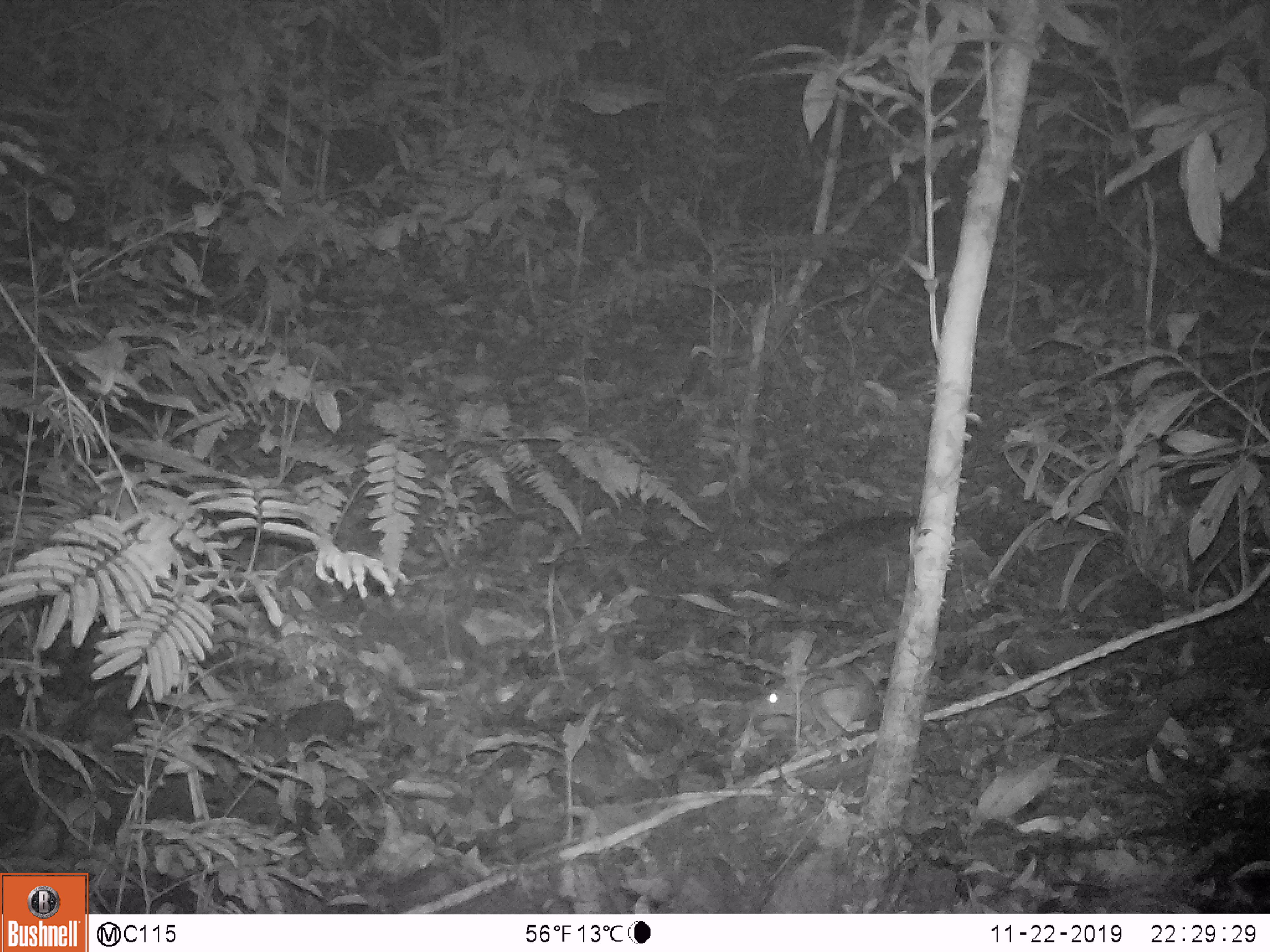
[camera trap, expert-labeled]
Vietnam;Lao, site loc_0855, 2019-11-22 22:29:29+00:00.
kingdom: Animalia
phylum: Chordata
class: Mammalia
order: Rodentia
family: Muridae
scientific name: Muridae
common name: old-world mice and rats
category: unidentified murid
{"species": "unidentified murid (old-world mice and rats) (Muridae)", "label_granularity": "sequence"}